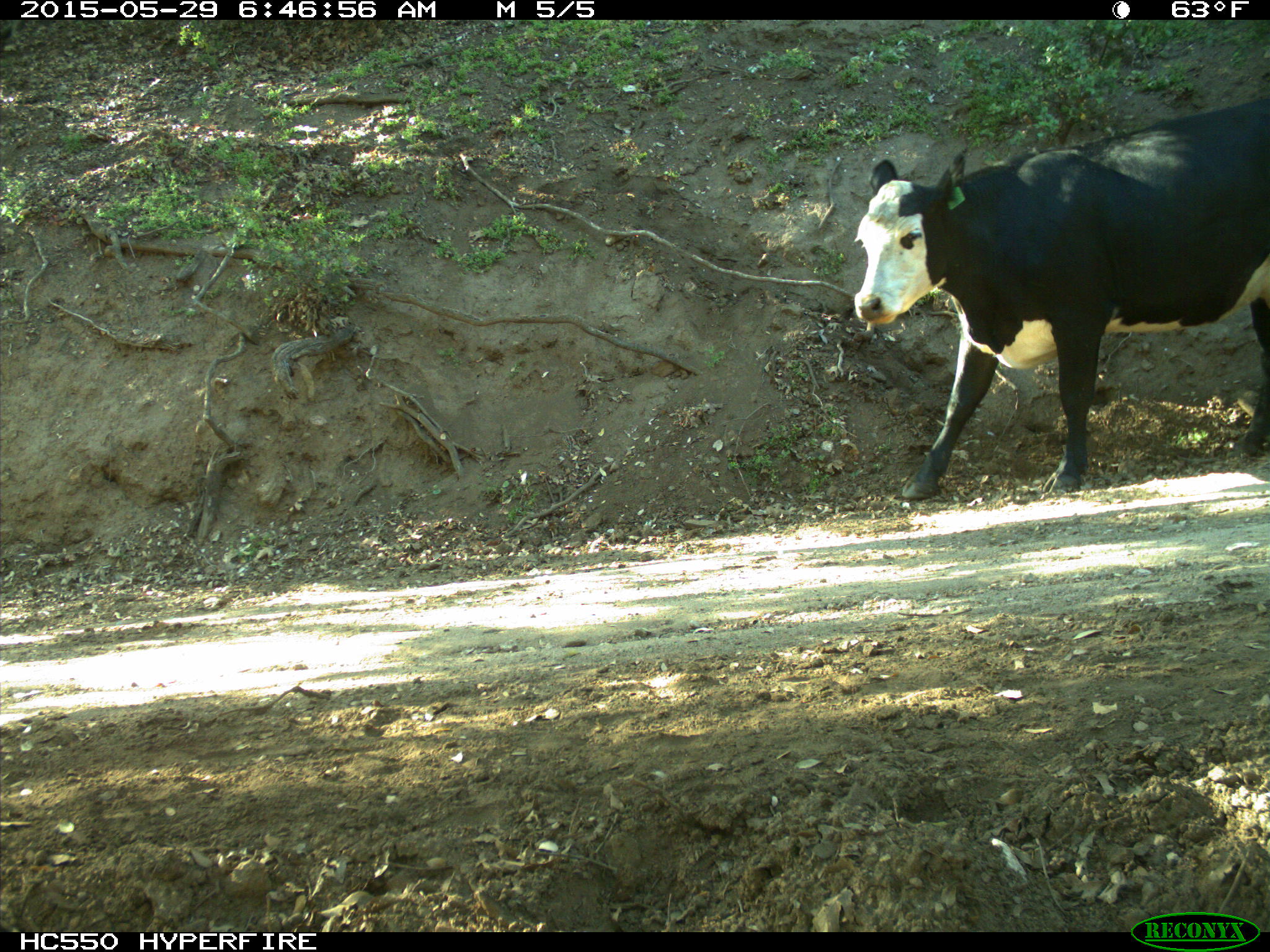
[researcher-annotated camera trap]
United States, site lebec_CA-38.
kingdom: Animalia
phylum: Chordata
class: Mammalia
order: Artiodactyla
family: Bovidae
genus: Bos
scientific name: Bos taurus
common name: domestic cow